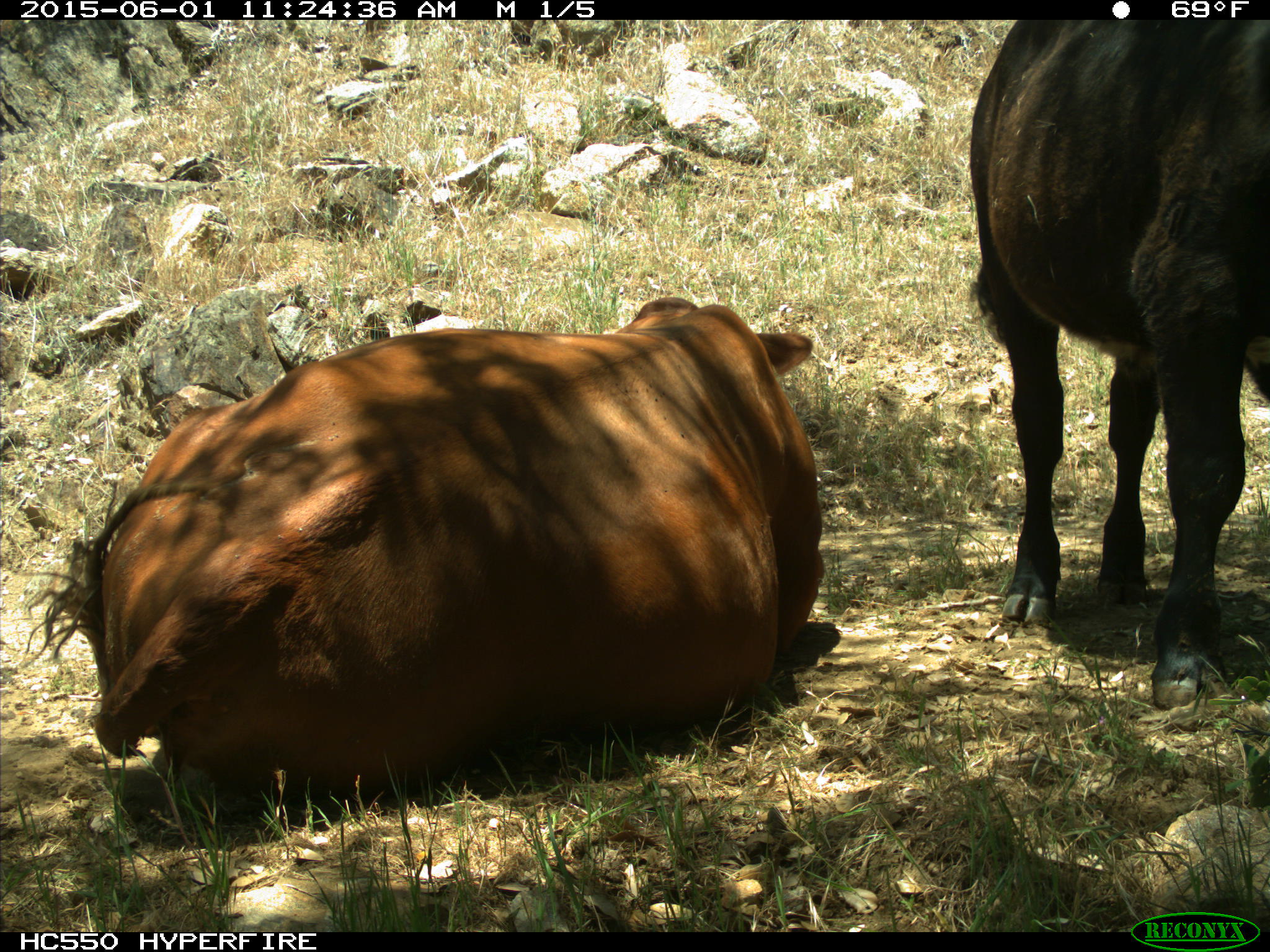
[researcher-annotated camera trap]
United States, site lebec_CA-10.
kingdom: Animalia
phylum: Chordata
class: Mammalia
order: Artiodactyla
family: Bovidae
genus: Bos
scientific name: Bos taurus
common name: domestic cow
Bos taurus (domestic cow).